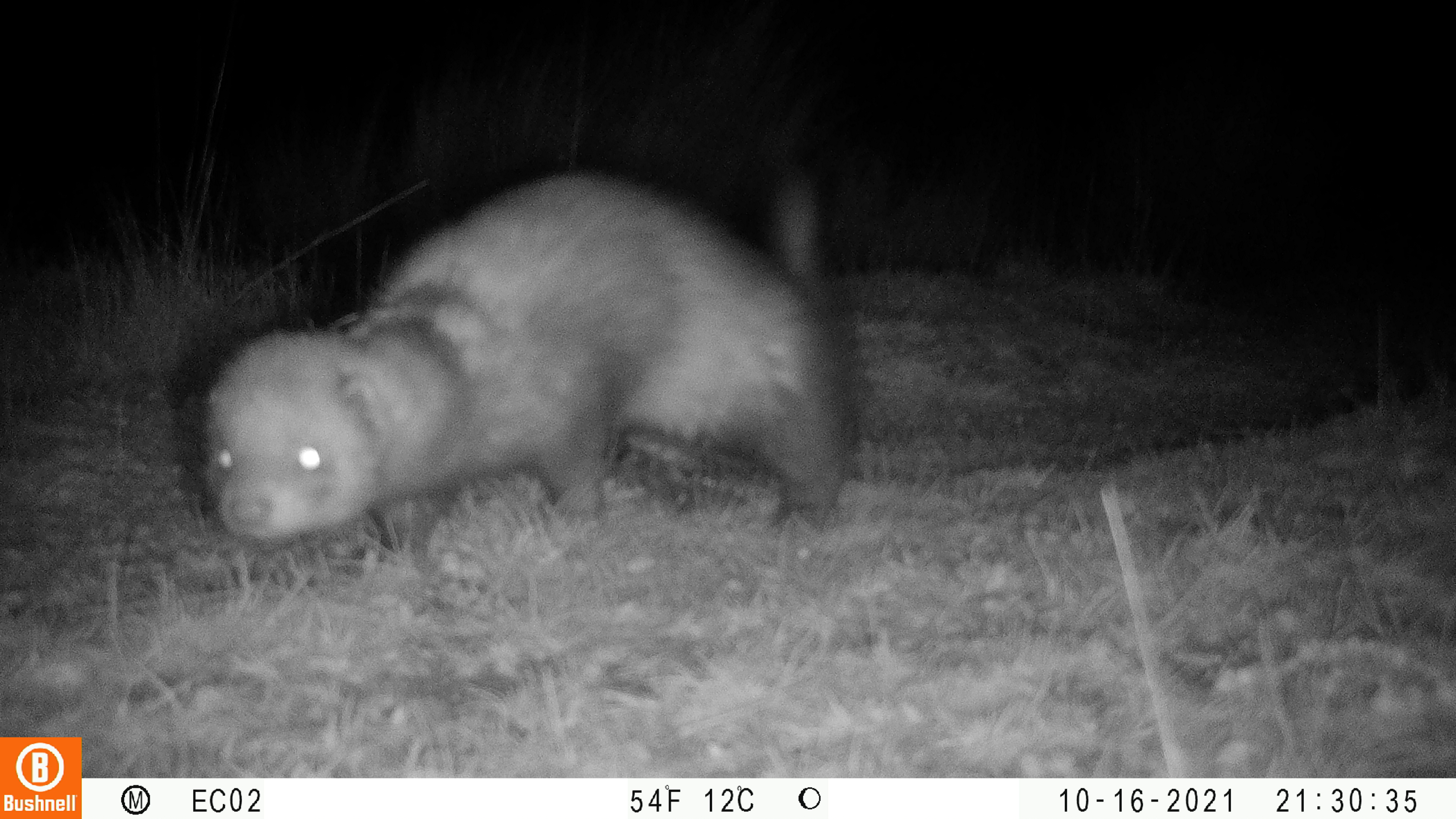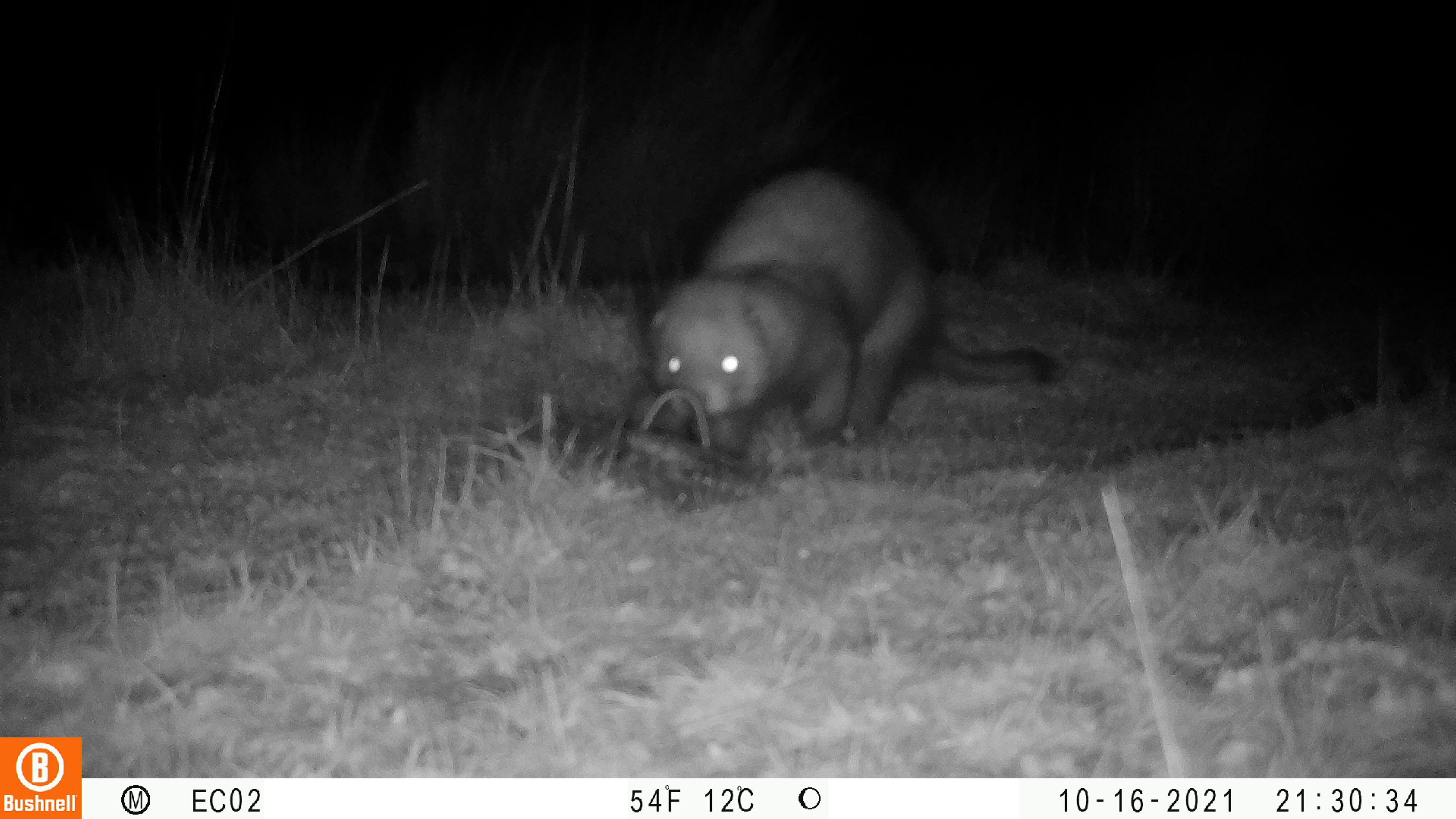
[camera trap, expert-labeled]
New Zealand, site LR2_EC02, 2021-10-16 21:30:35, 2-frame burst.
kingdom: Animalia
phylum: Chordata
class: Mammalia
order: Carnivora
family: Mustelidae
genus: Mustela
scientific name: Mustela furo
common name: ferret